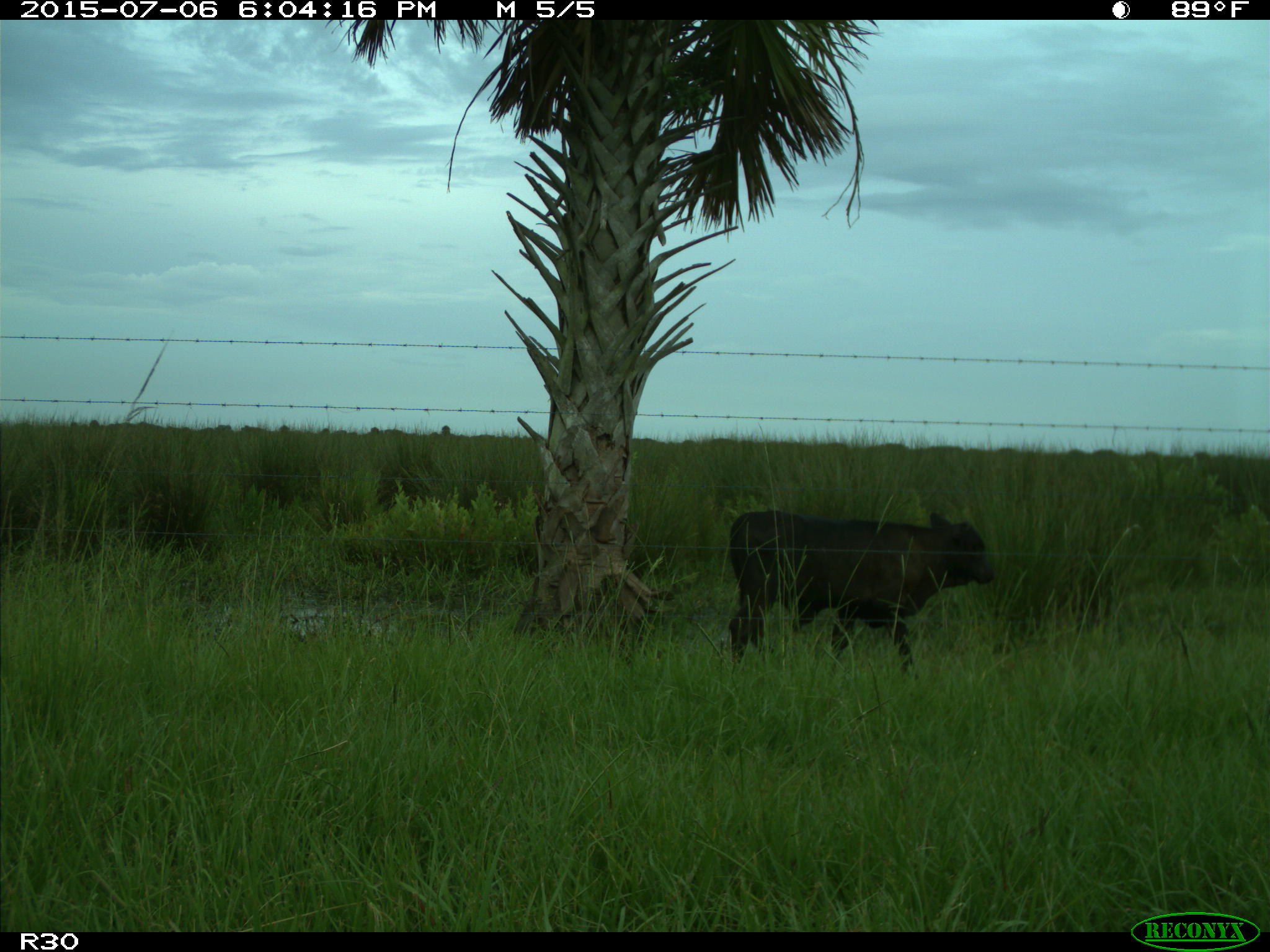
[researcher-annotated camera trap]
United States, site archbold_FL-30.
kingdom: Animalia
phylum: Chordata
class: Mammalia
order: Artiodactyla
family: Bovidae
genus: Bos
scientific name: Bos taurus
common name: domestic cow